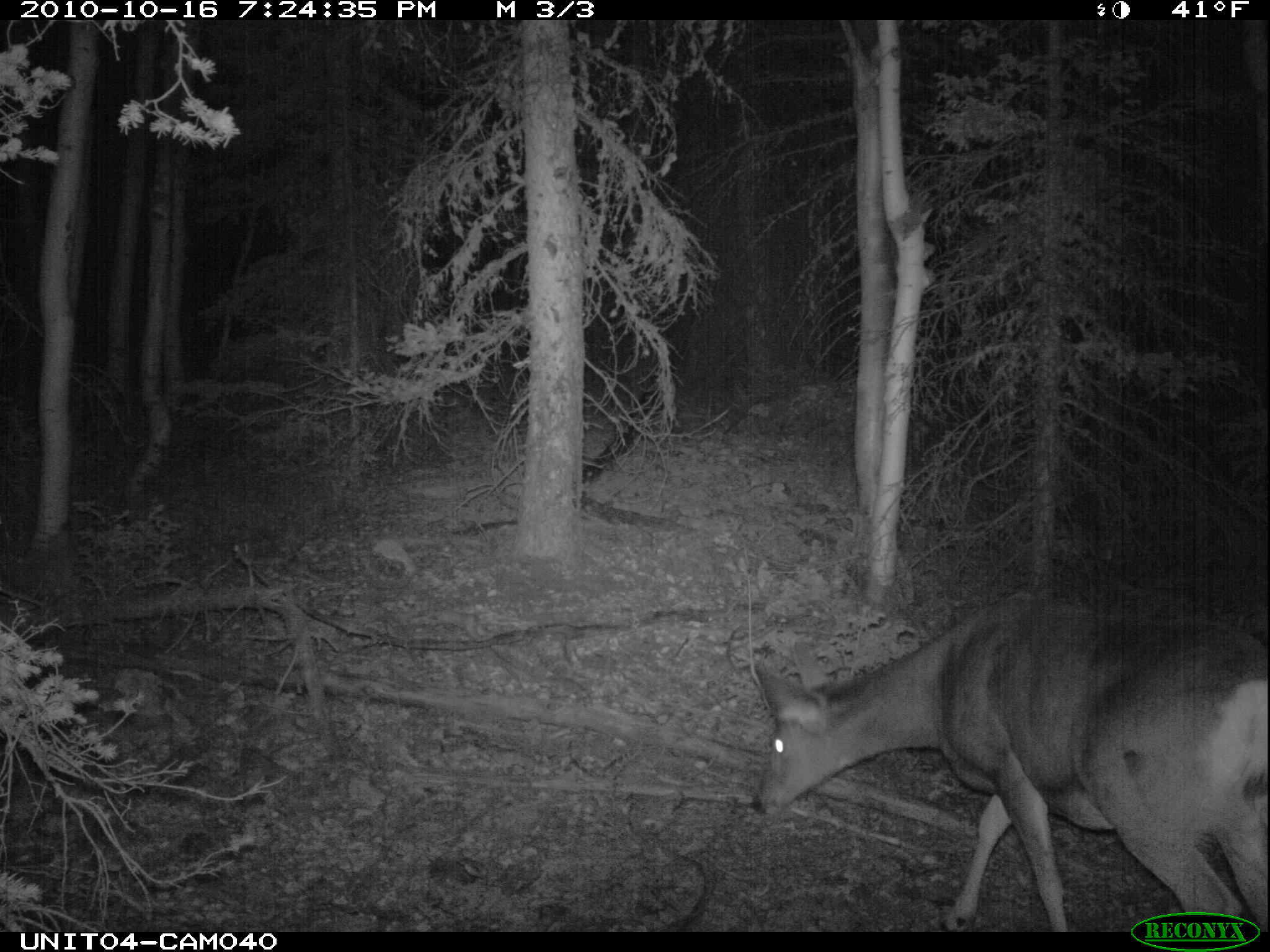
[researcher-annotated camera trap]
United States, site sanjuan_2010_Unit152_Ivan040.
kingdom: Animalia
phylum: Chordata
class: Mammalia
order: Artiodactyla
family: Cervidae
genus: Odocoileus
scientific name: Odocoileus hemionus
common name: mule deer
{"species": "Odocoileus hemionus (mule deer)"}